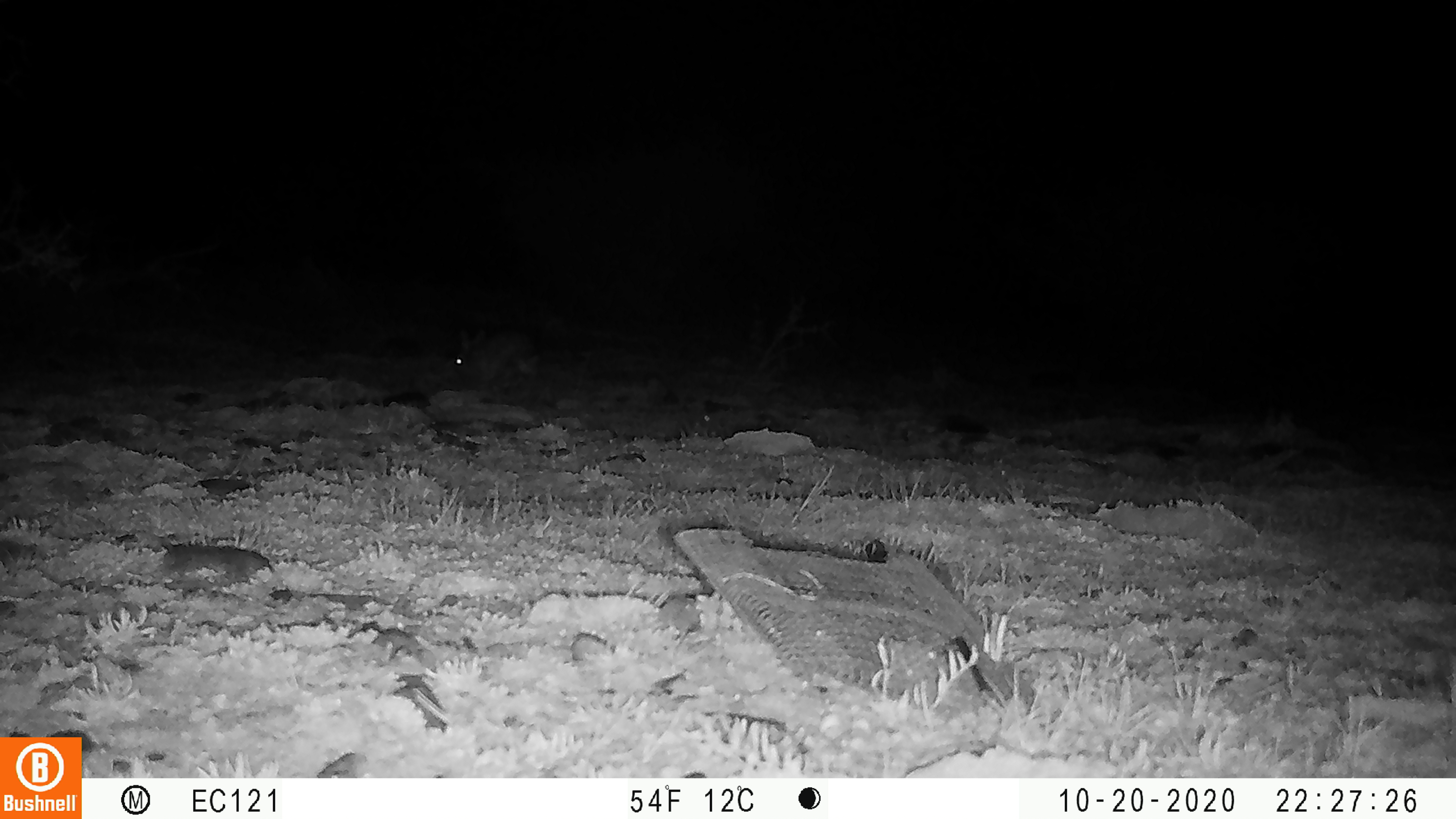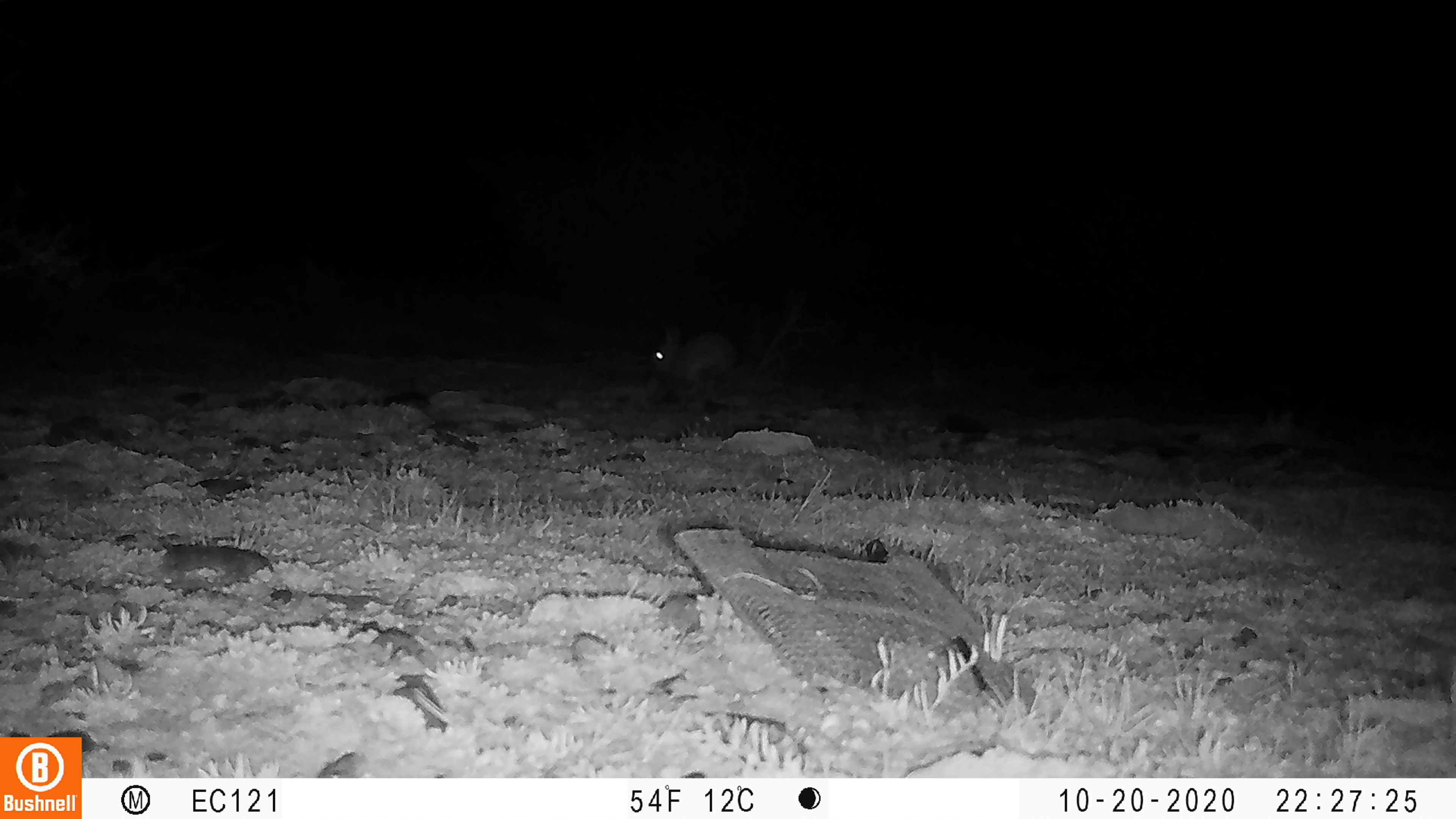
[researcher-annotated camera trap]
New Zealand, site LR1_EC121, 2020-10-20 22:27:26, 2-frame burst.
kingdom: Animalia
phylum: Chordata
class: Mammalia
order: Lagomorpha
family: Leporidae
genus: Oryctolagus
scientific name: Oryctolagus cuniculus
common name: european rabbit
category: rabbit